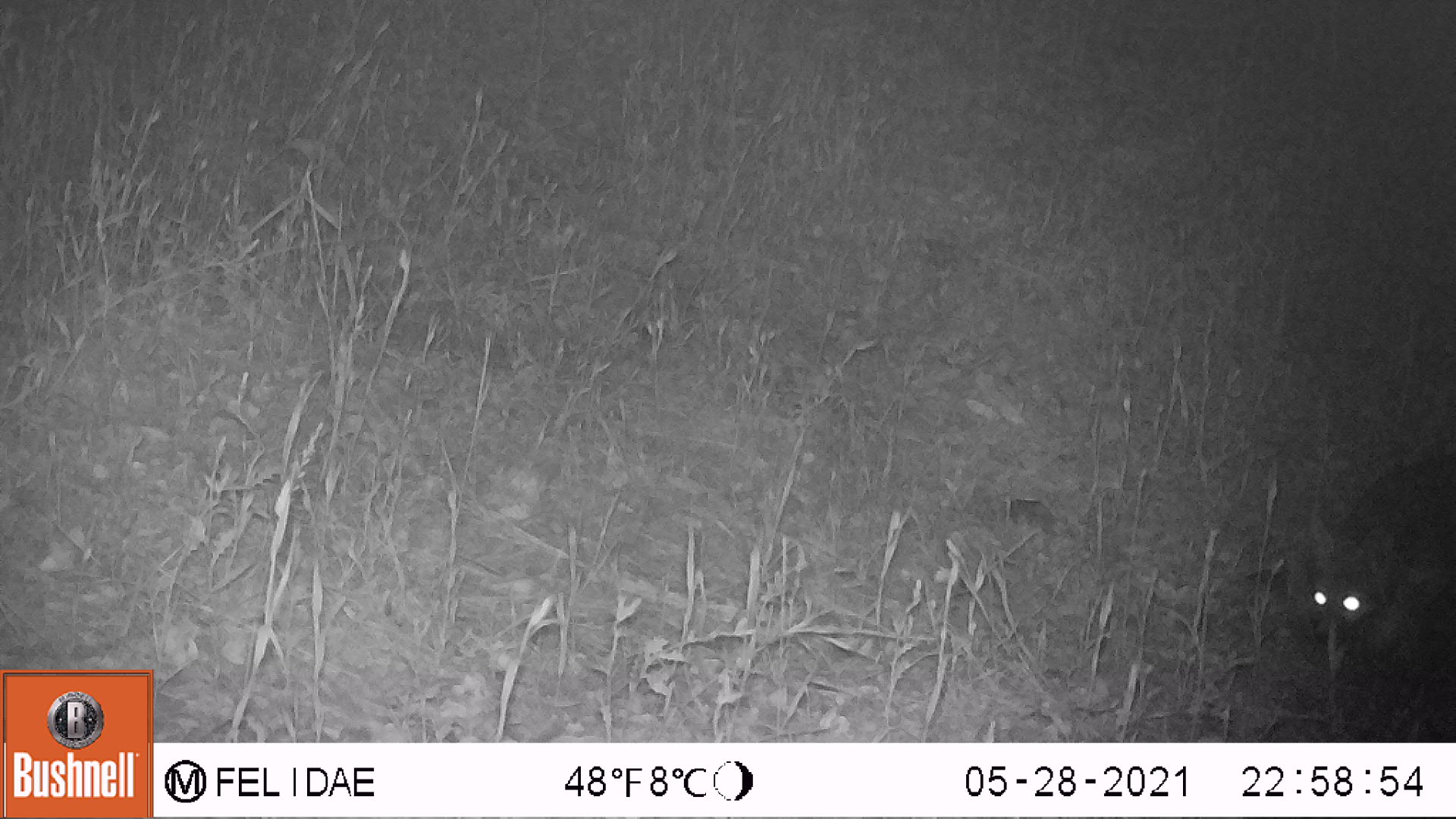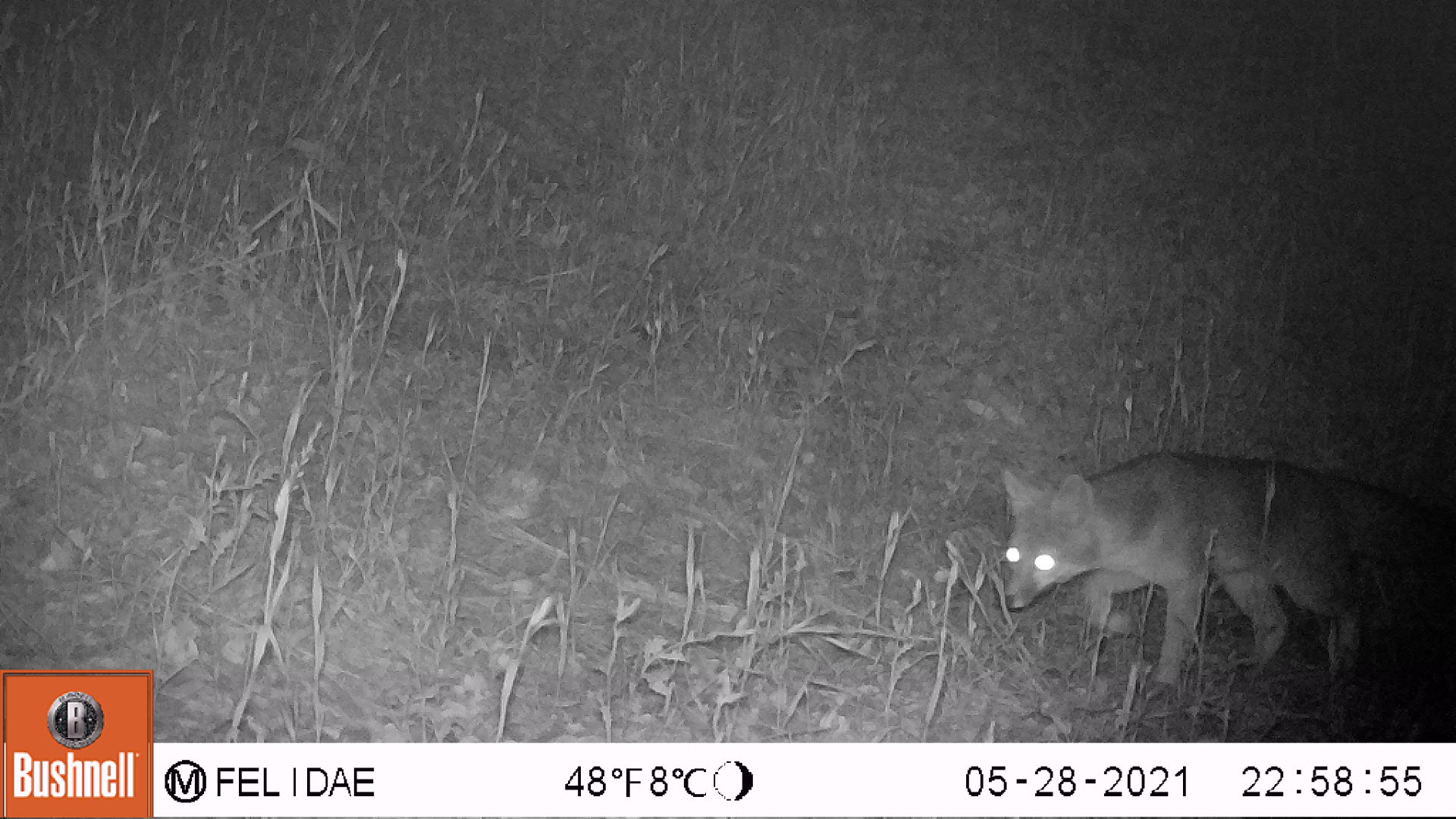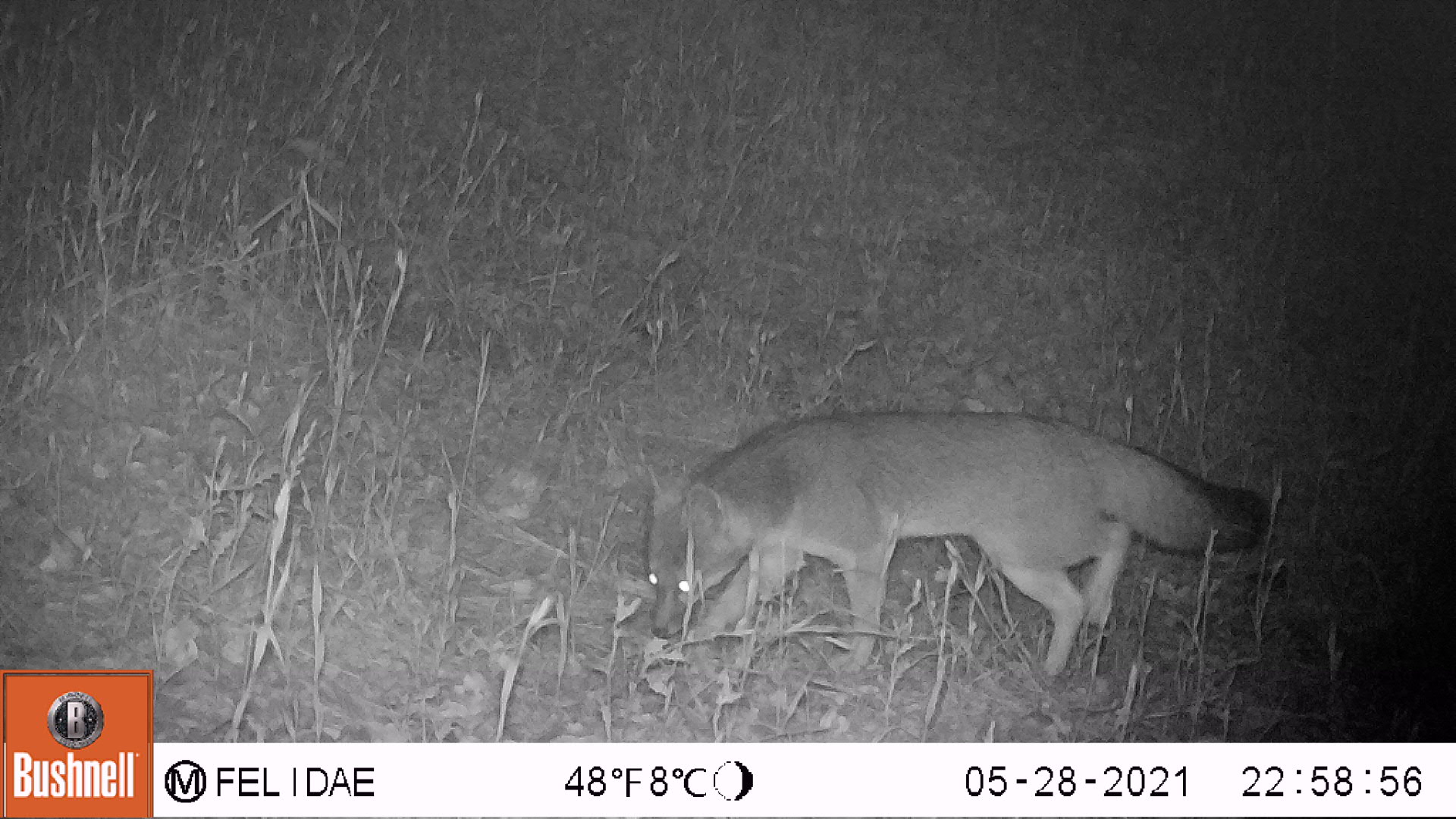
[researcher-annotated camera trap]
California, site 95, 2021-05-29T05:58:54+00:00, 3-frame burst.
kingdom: Animalia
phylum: Chordata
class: Mammalia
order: Carnivora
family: Canidae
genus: Urocyon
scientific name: Urocyon cinereoargenteus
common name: gray fox